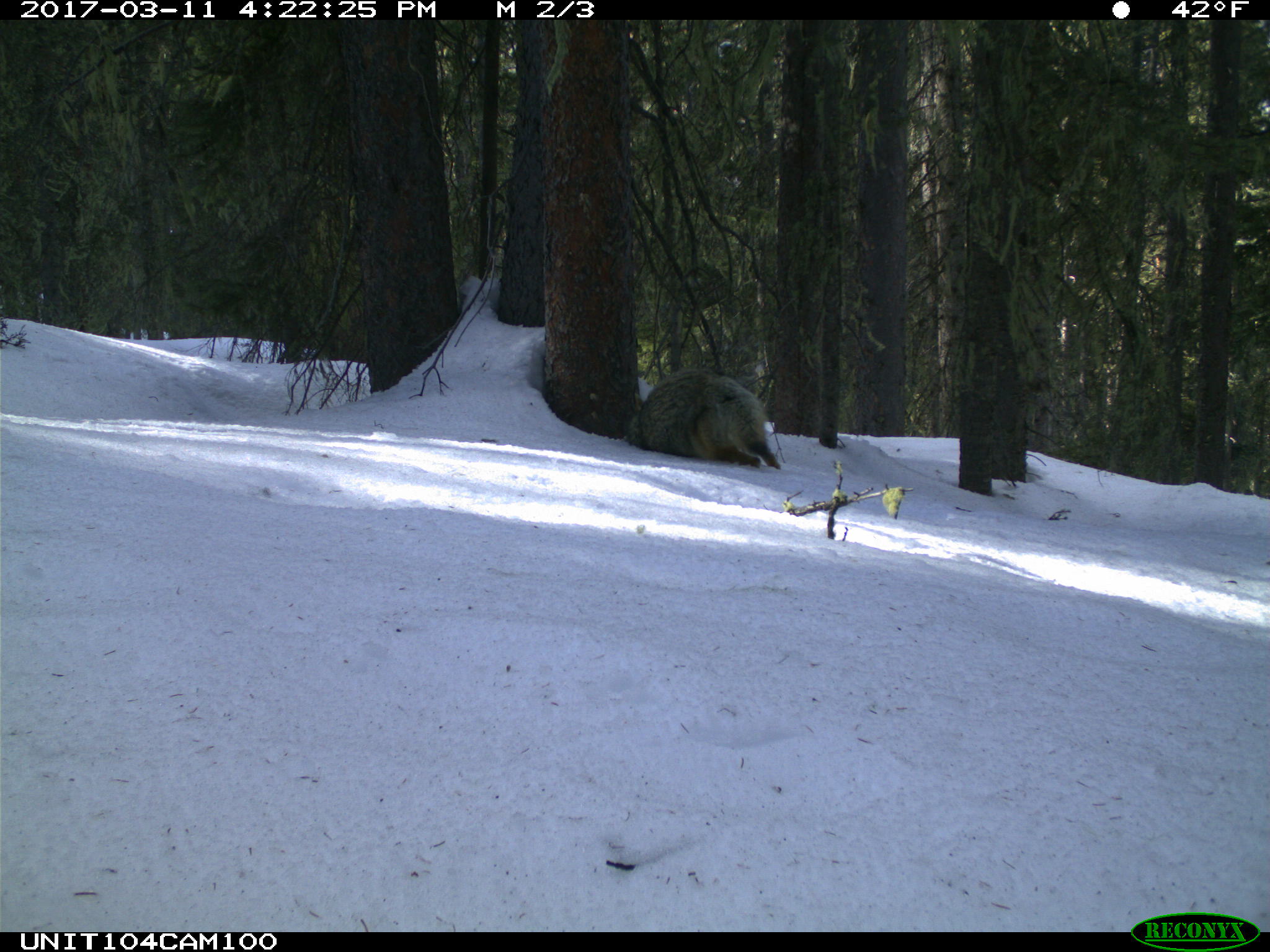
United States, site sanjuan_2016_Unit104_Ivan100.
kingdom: Animalia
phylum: Chordata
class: Mammalia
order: Carnivora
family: Canidae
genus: Canis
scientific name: Canis latrans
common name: coyote